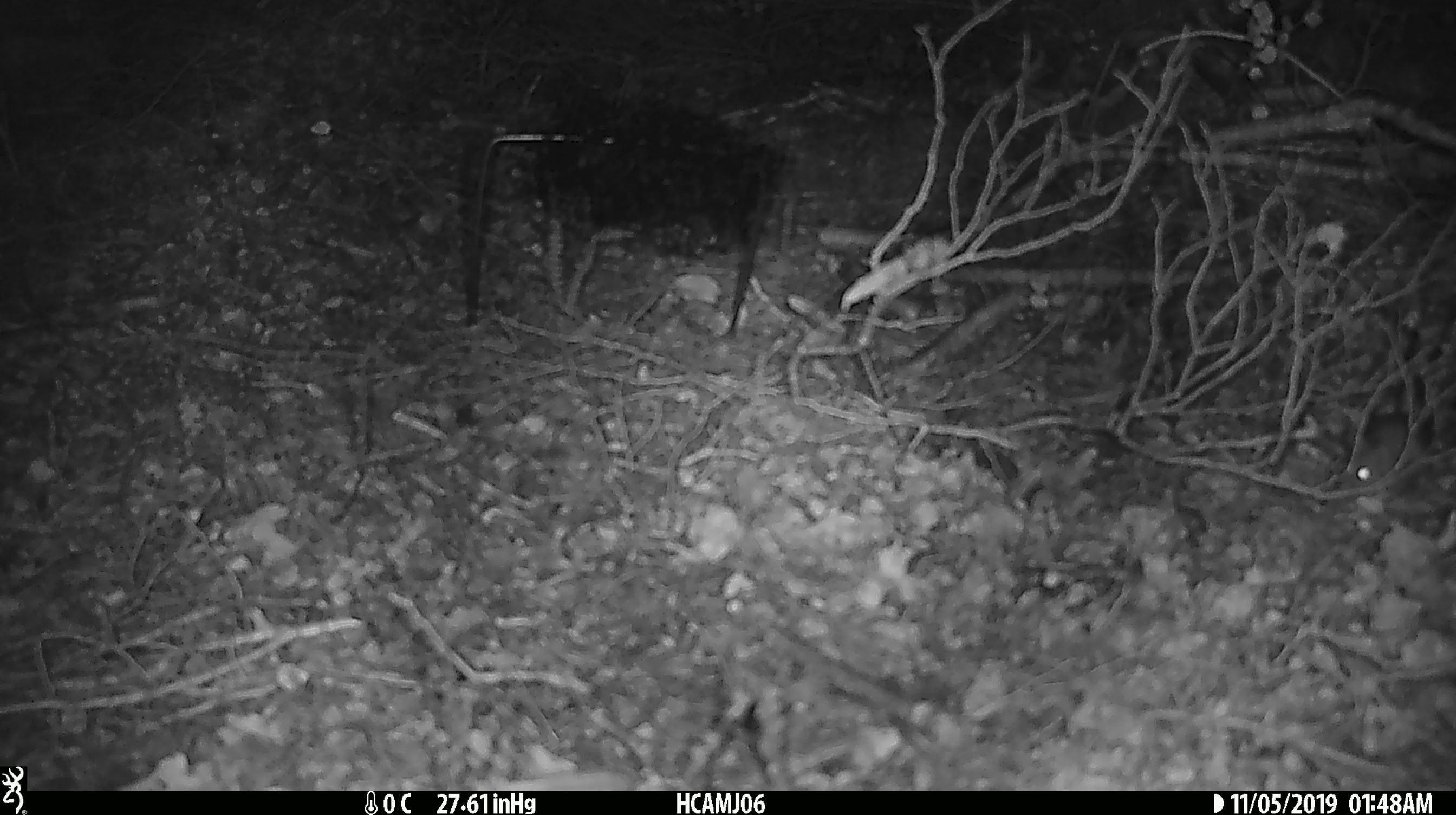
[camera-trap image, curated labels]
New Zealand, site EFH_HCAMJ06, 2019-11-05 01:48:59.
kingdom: Animalia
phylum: Chordata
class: Mammalia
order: Rodentia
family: Muridae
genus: Mus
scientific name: Mus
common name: mouse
Mouse (Mus).